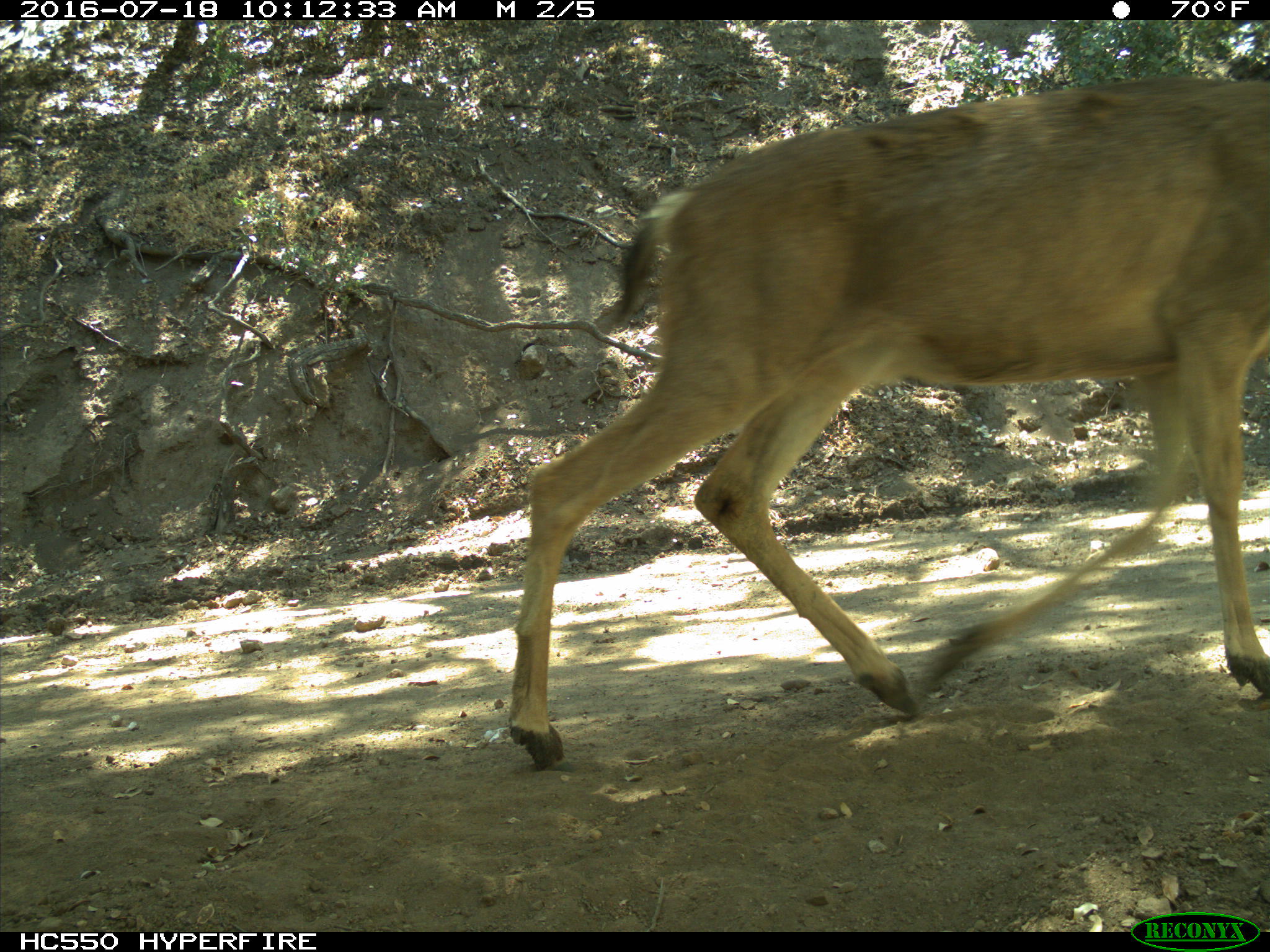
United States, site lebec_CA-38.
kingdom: Animalia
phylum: Chordata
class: Mammalia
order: Artiodactyla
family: Cervidae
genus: Odocoileus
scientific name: Odocoileus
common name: deer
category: unidentified deer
Unidentified deer (deer) (Odocoileus).